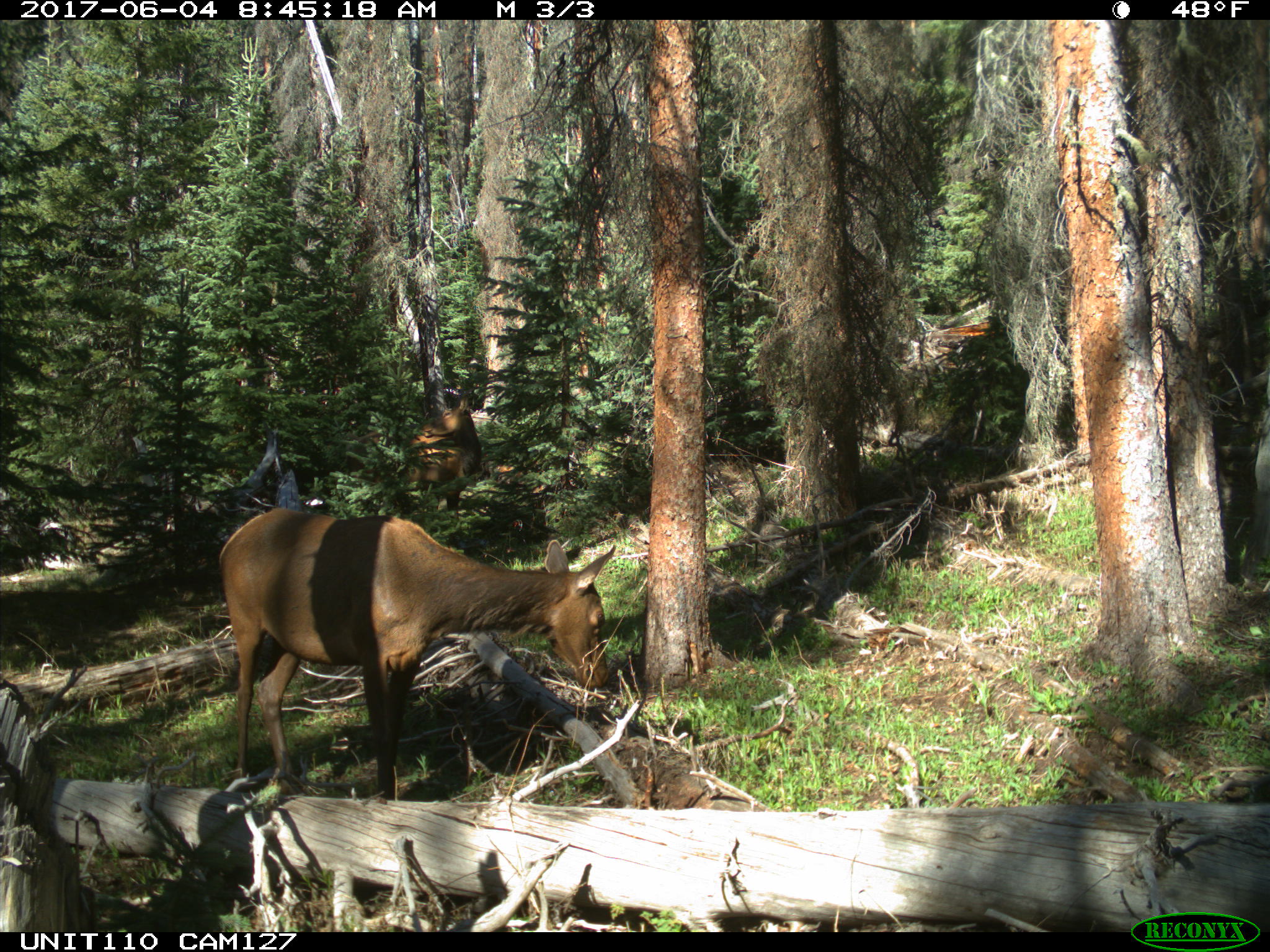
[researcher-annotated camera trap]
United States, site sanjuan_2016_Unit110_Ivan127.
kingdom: Animalia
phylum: Chordata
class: Mammalia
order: Artiodactyla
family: Cervidae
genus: Cervus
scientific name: Cervus elaphus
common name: red deer